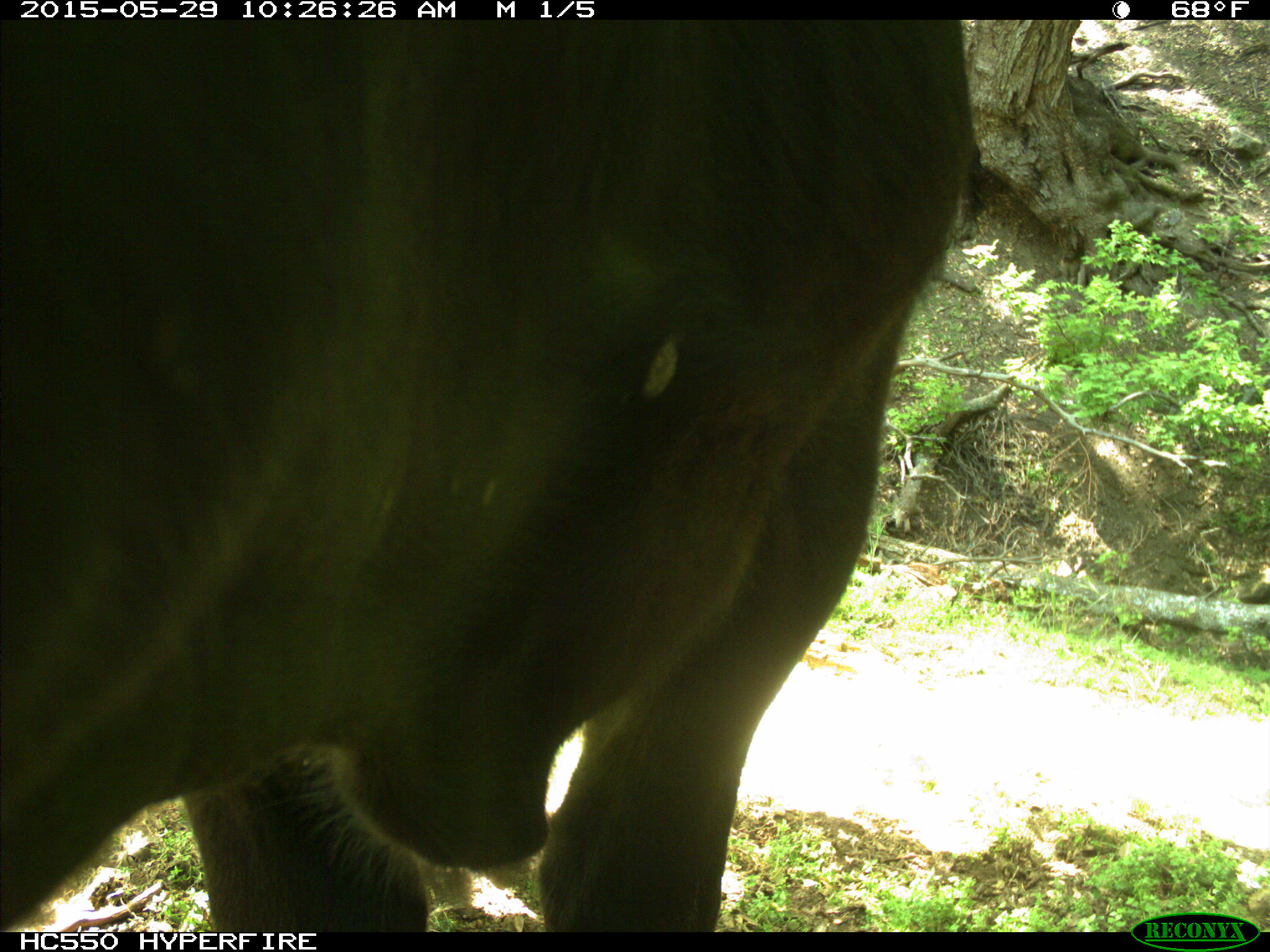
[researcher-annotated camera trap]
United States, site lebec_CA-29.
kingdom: Animalia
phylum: Chordata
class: Mammalia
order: Artiodactyla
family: Bovidae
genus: Bos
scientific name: Bos taurus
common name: domestic cow